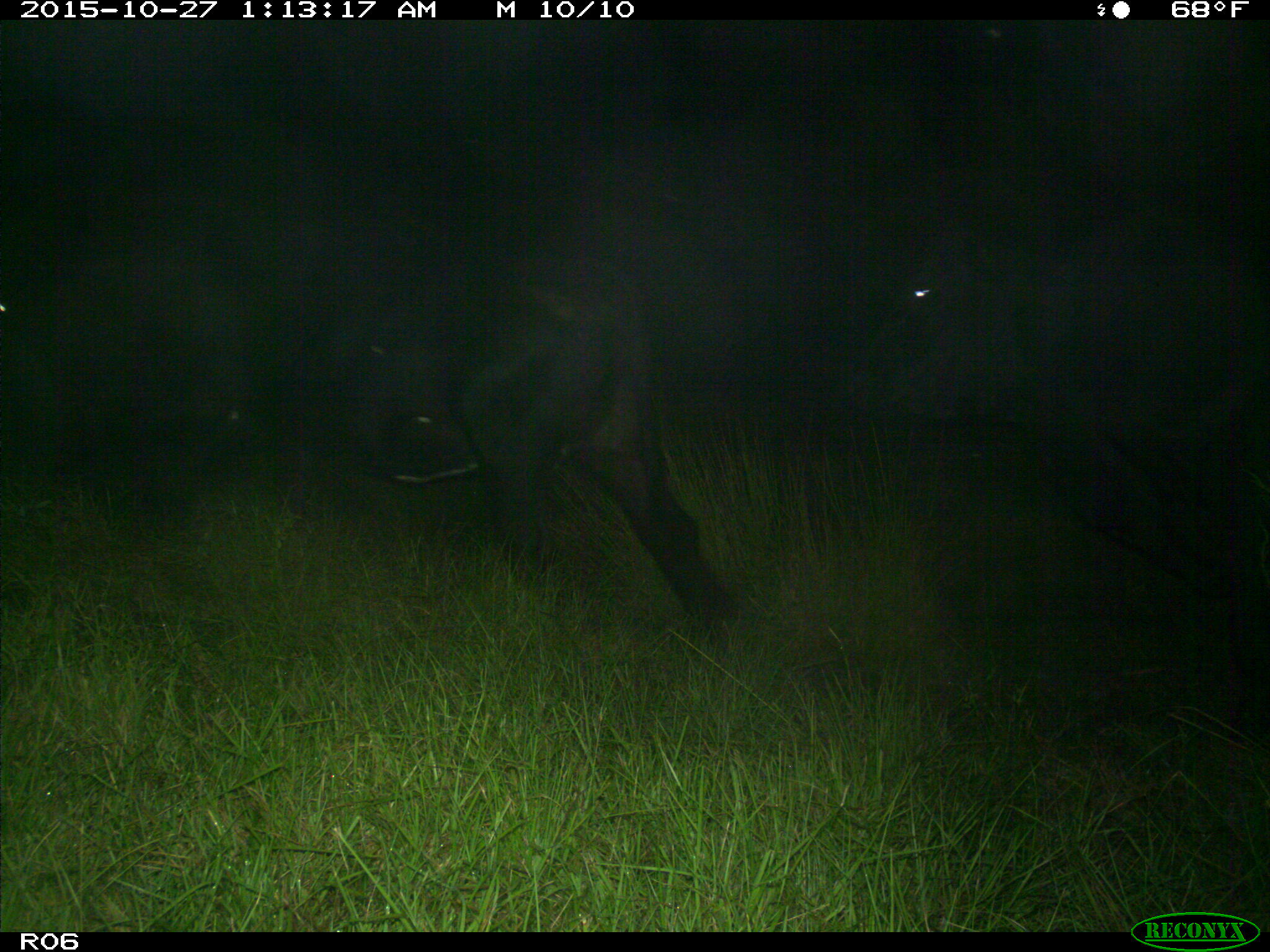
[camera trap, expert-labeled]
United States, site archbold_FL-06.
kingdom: Animalia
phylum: Chordata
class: Mammalia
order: Artiodactyla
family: Bovidae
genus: Bos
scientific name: Bos taurus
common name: domestic cow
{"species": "Bos taurus (domestic cow)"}